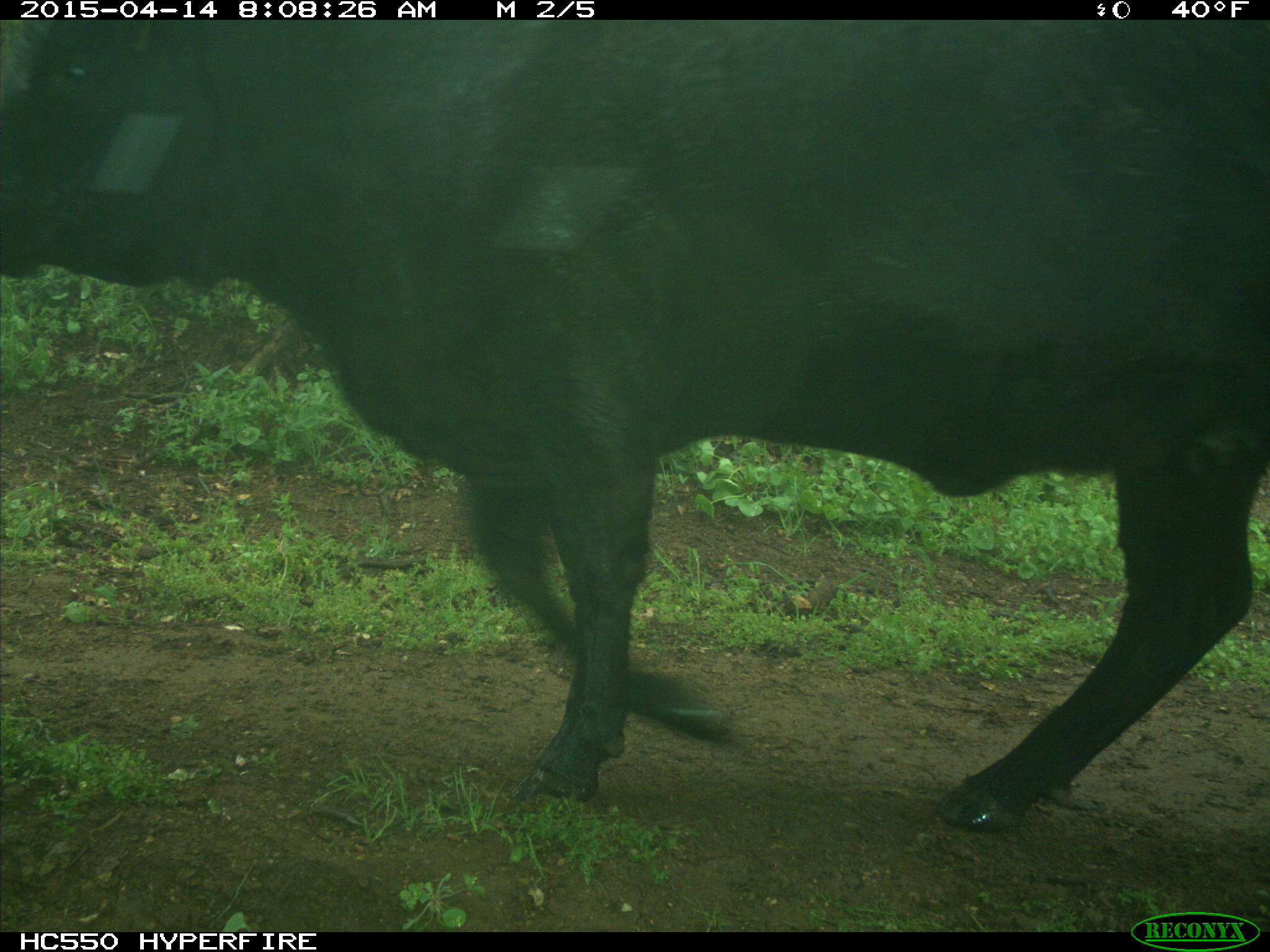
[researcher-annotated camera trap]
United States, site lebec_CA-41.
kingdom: Animalia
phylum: Chordata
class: Mammalia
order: Artiodactyla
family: Bovidae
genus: Bos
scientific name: Bos taurus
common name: domestic cow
Bos taurus (domestic cow).